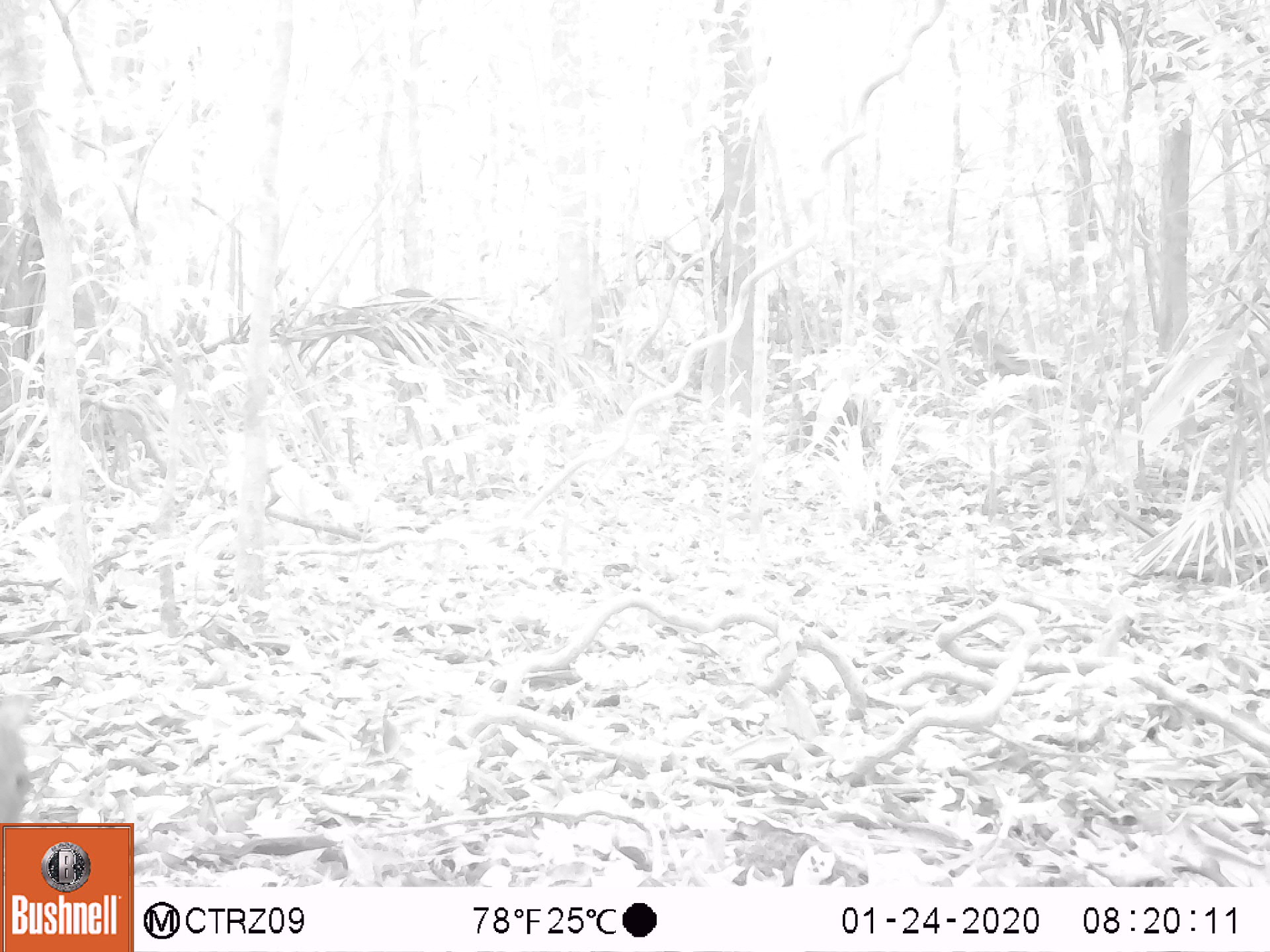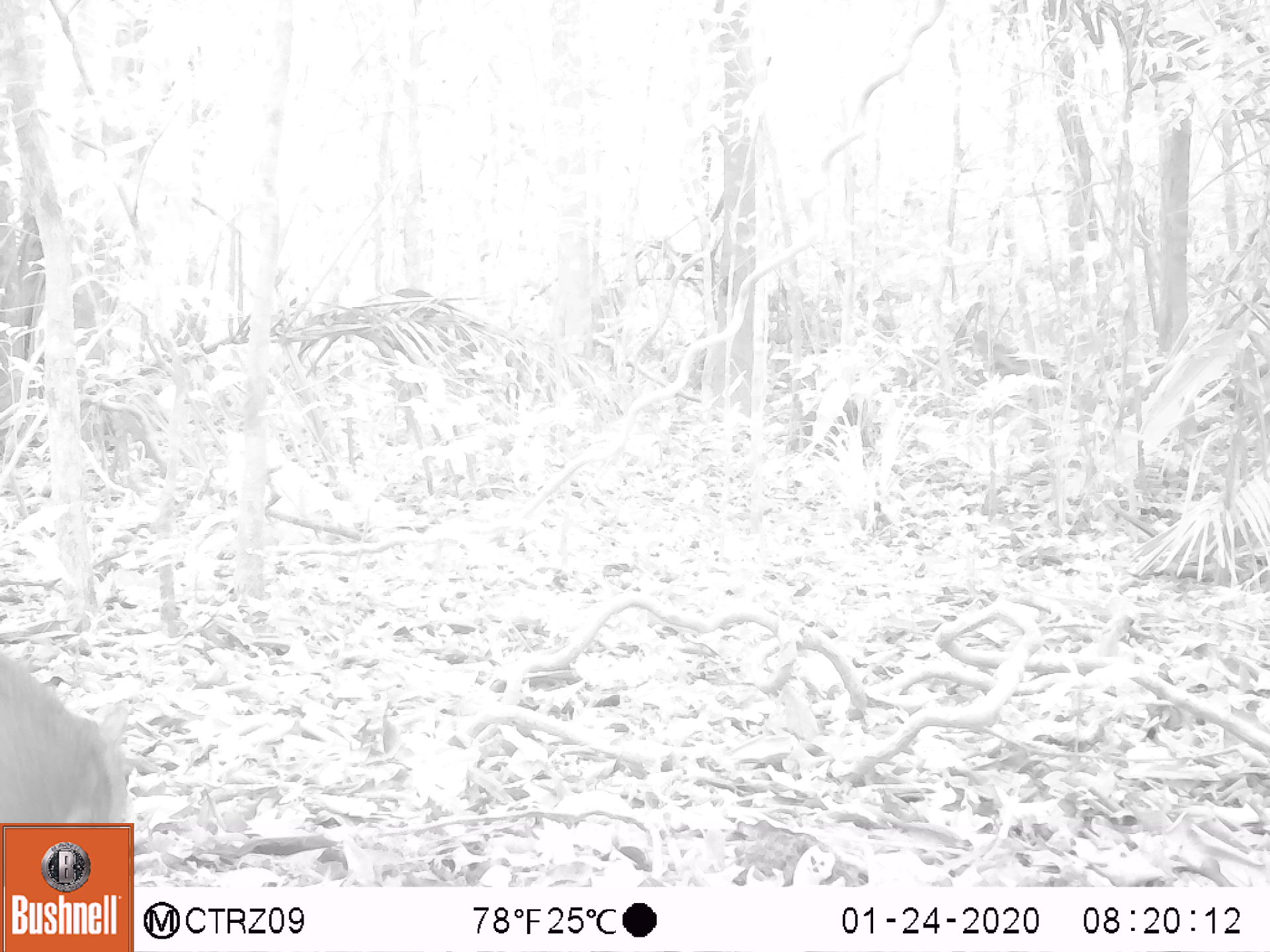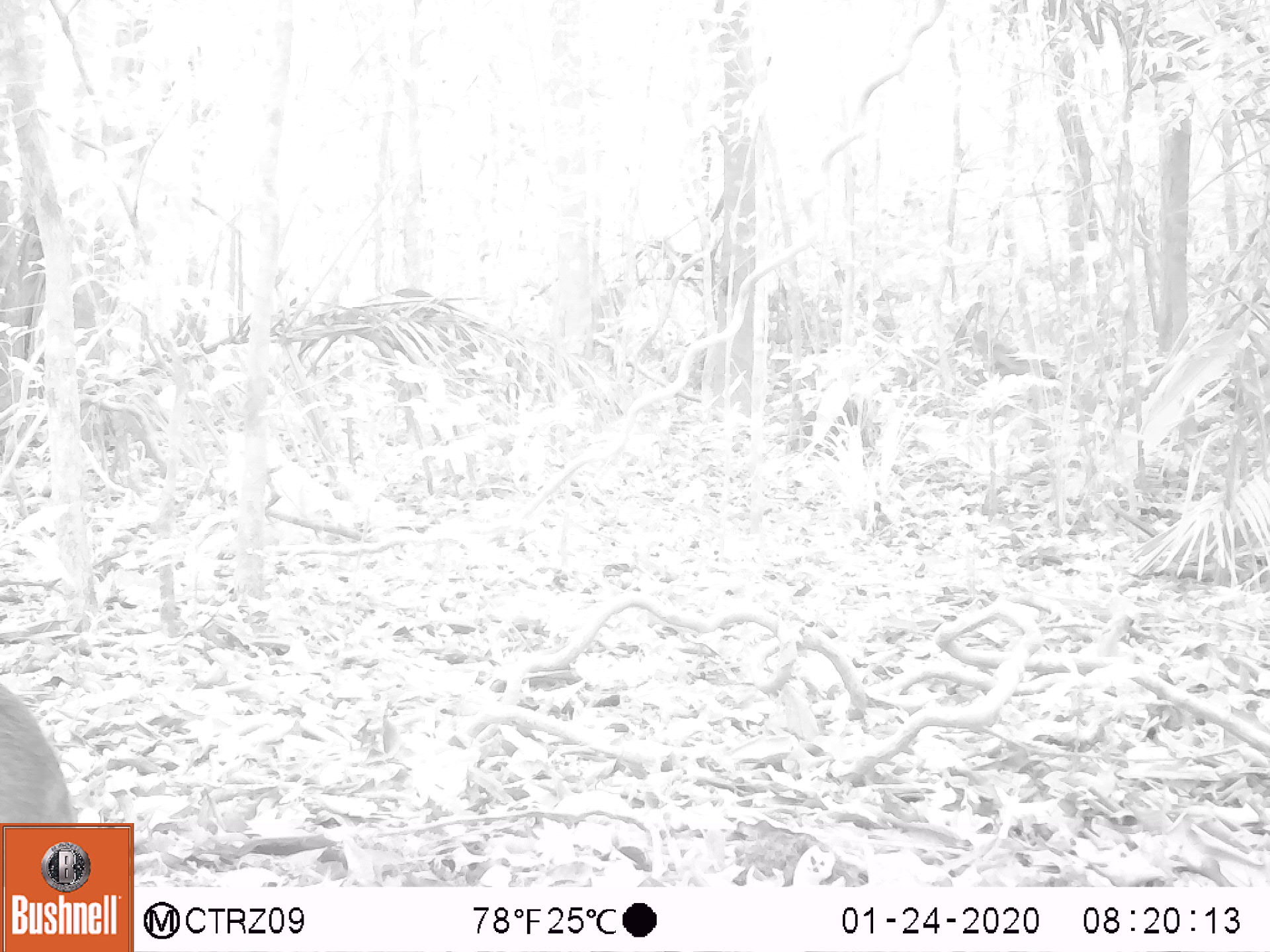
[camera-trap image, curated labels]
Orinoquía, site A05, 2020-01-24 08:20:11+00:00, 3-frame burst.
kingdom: Animalia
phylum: Chordata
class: Mammalia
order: Artiodactyla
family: Tayassuidae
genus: Pecari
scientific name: Pecari tajacu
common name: collared peccary